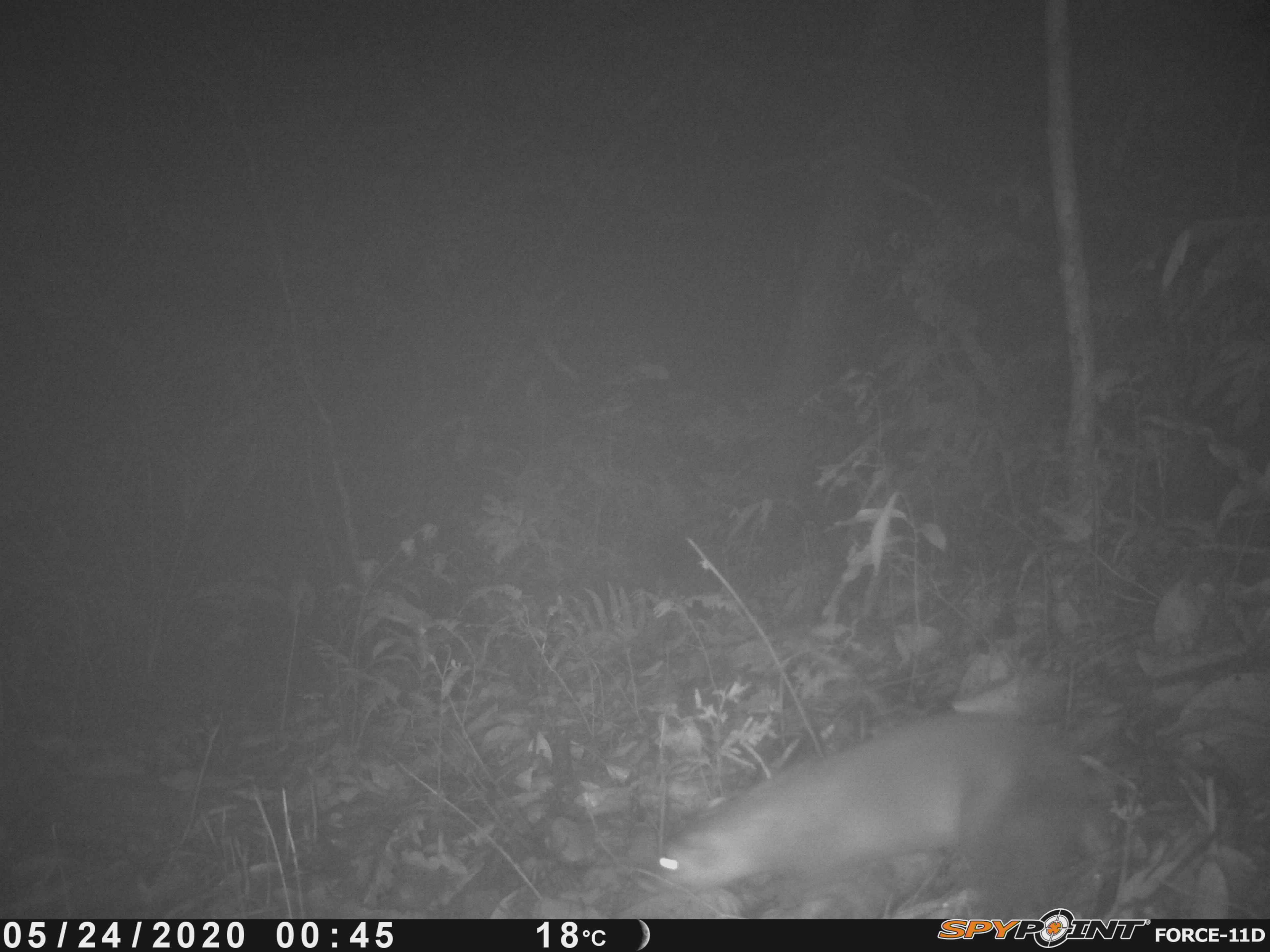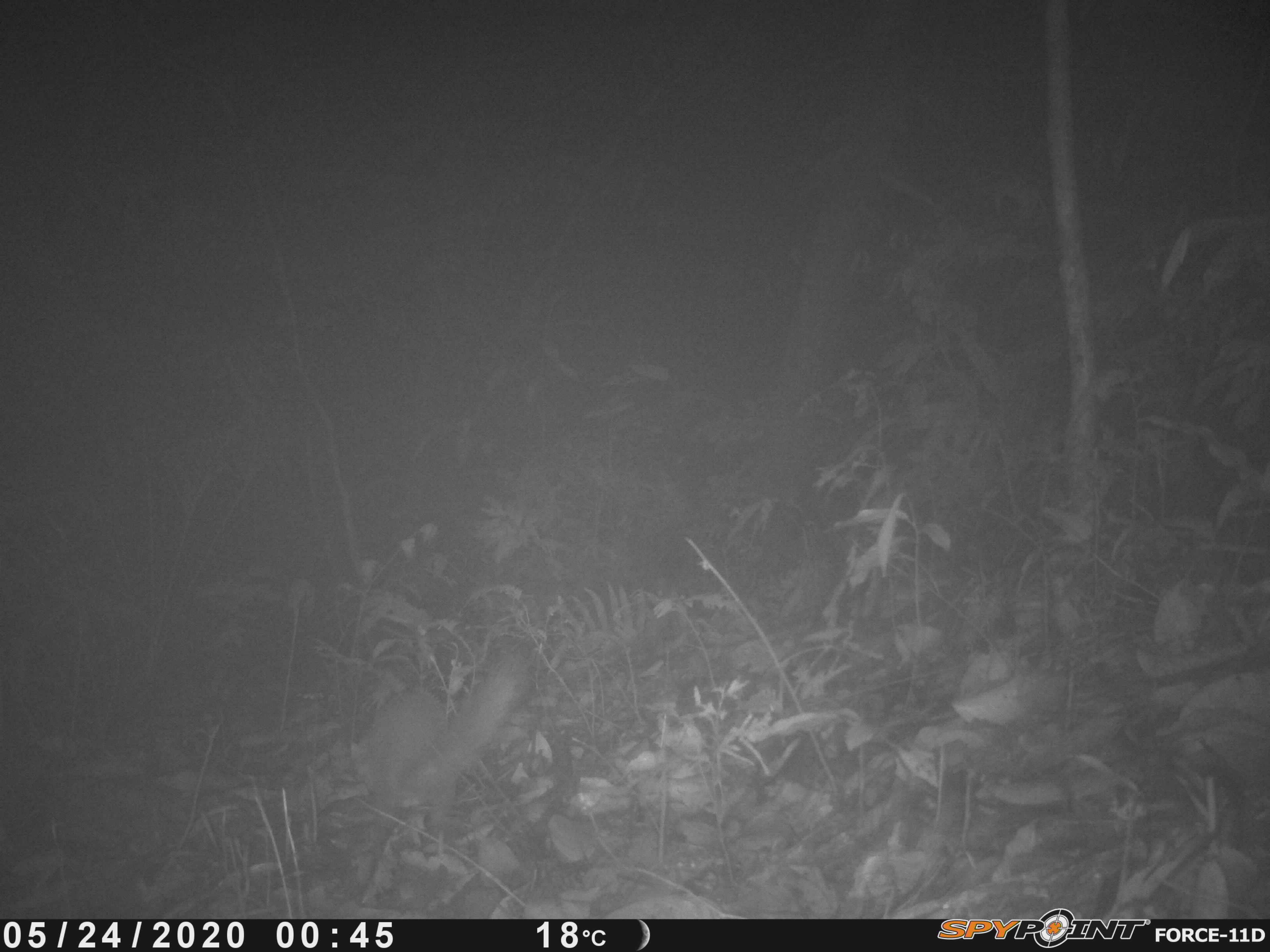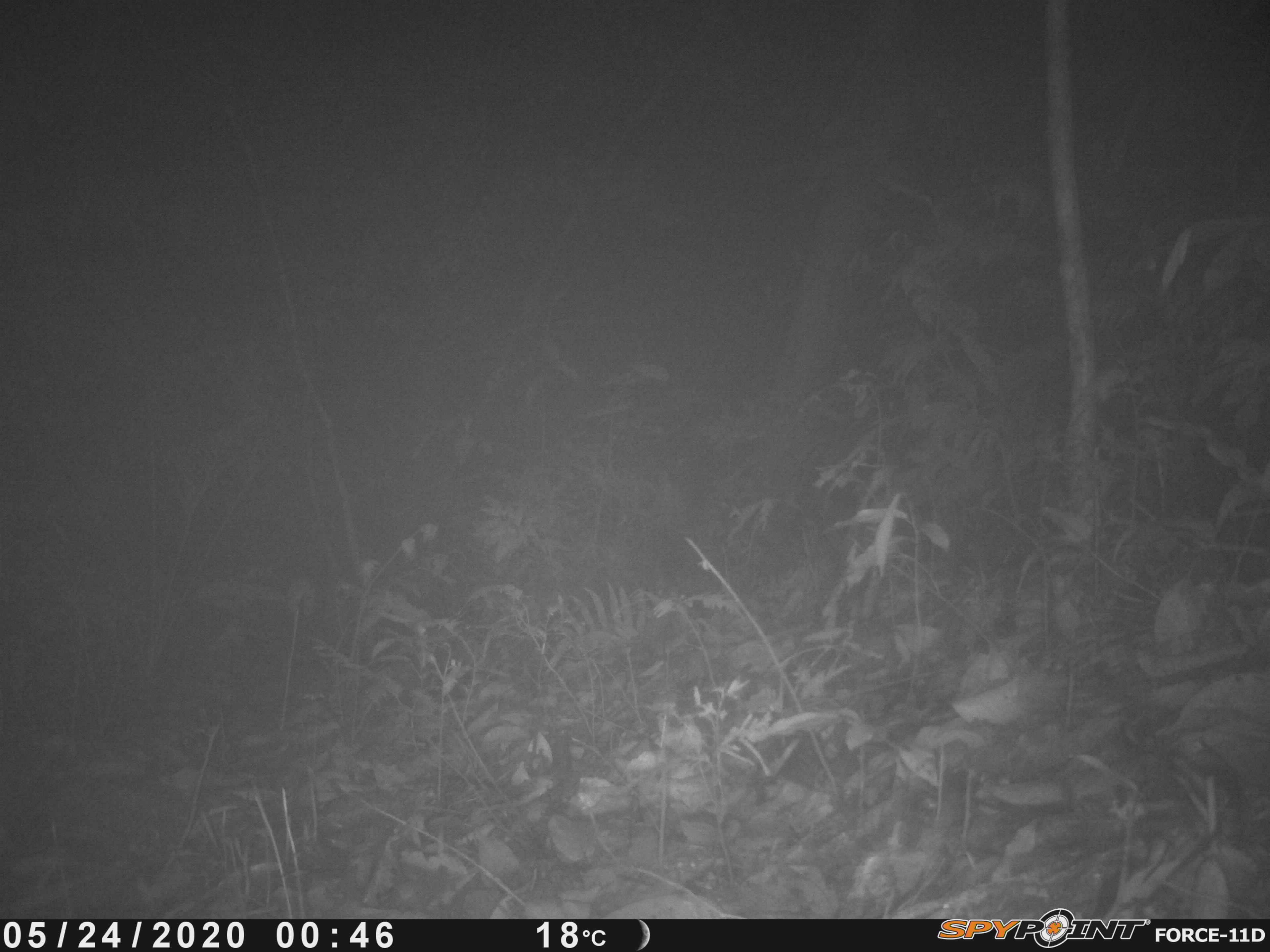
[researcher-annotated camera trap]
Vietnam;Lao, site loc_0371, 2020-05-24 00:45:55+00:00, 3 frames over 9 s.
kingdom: Animalia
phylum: Chordata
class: Mammalia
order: Carnivora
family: Mustelidae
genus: Melogale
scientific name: Melogale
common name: ferret badger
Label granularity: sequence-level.